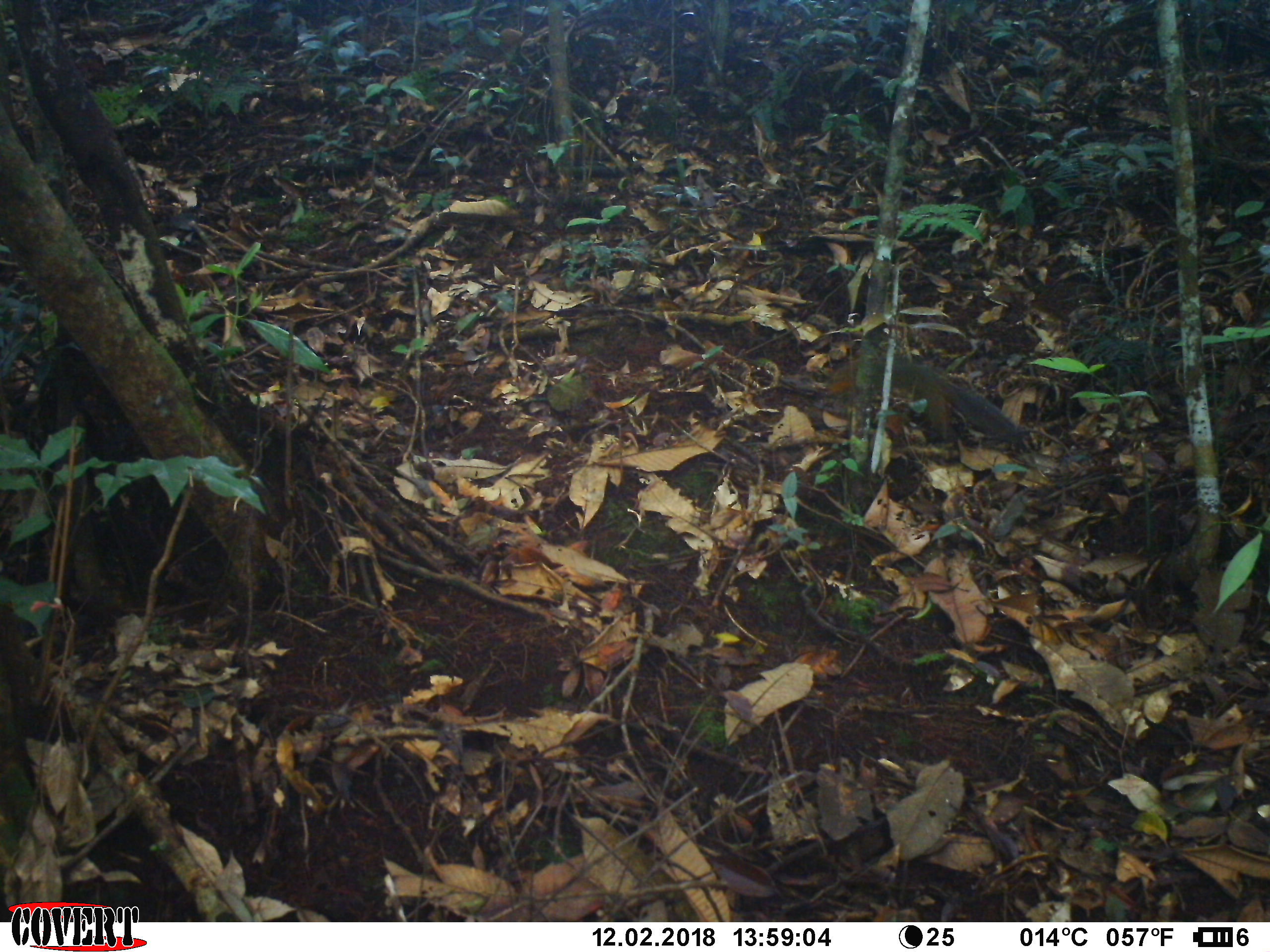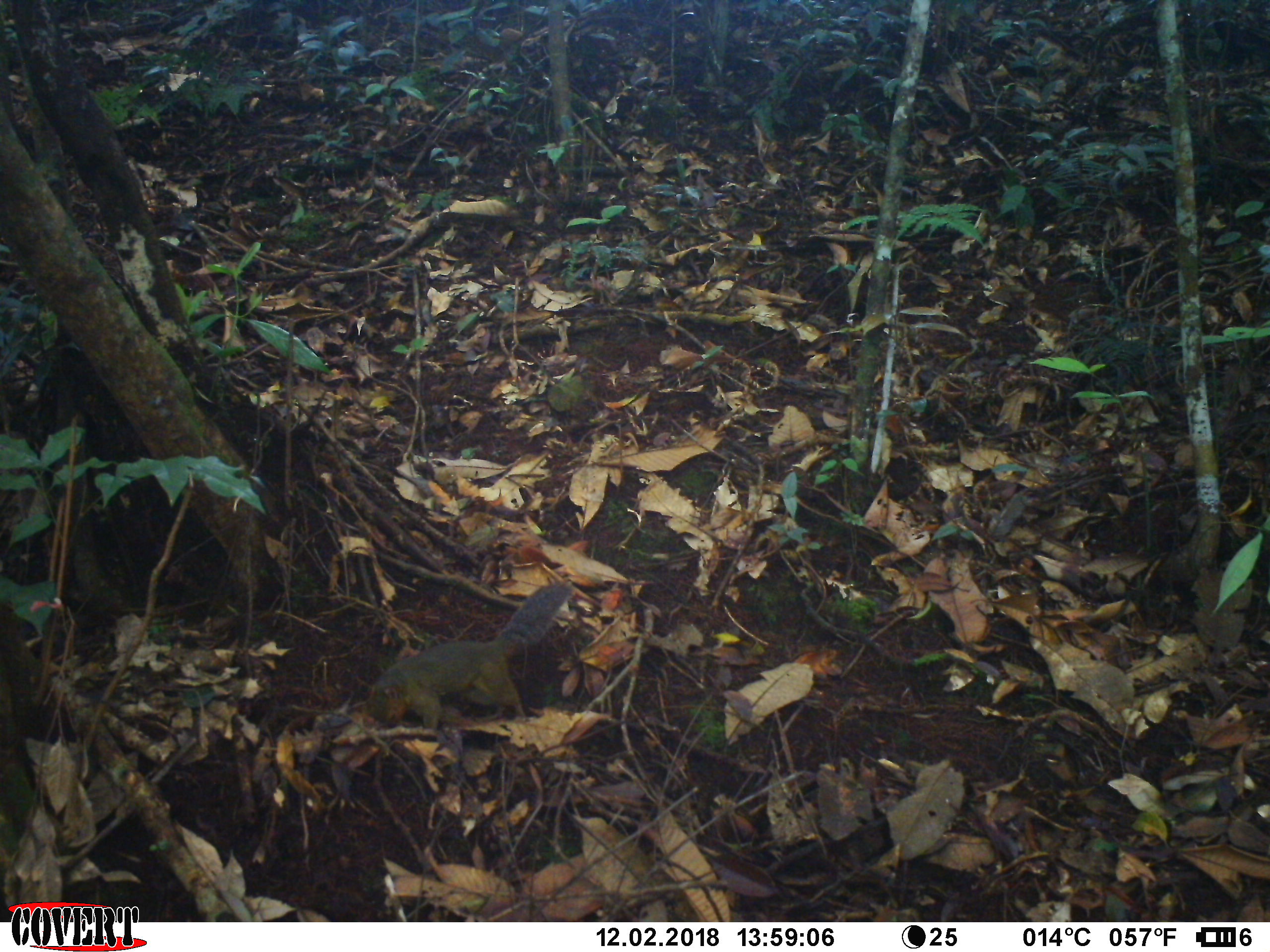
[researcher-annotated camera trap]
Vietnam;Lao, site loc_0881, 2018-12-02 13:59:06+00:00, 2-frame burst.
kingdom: Animalia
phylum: Chordata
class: Mammalia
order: Rodentia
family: Sciuridae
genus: Dremomys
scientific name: Dremomys rufigenis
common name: red-cheeked squirrel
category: red cheeked squirrel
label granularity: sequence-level